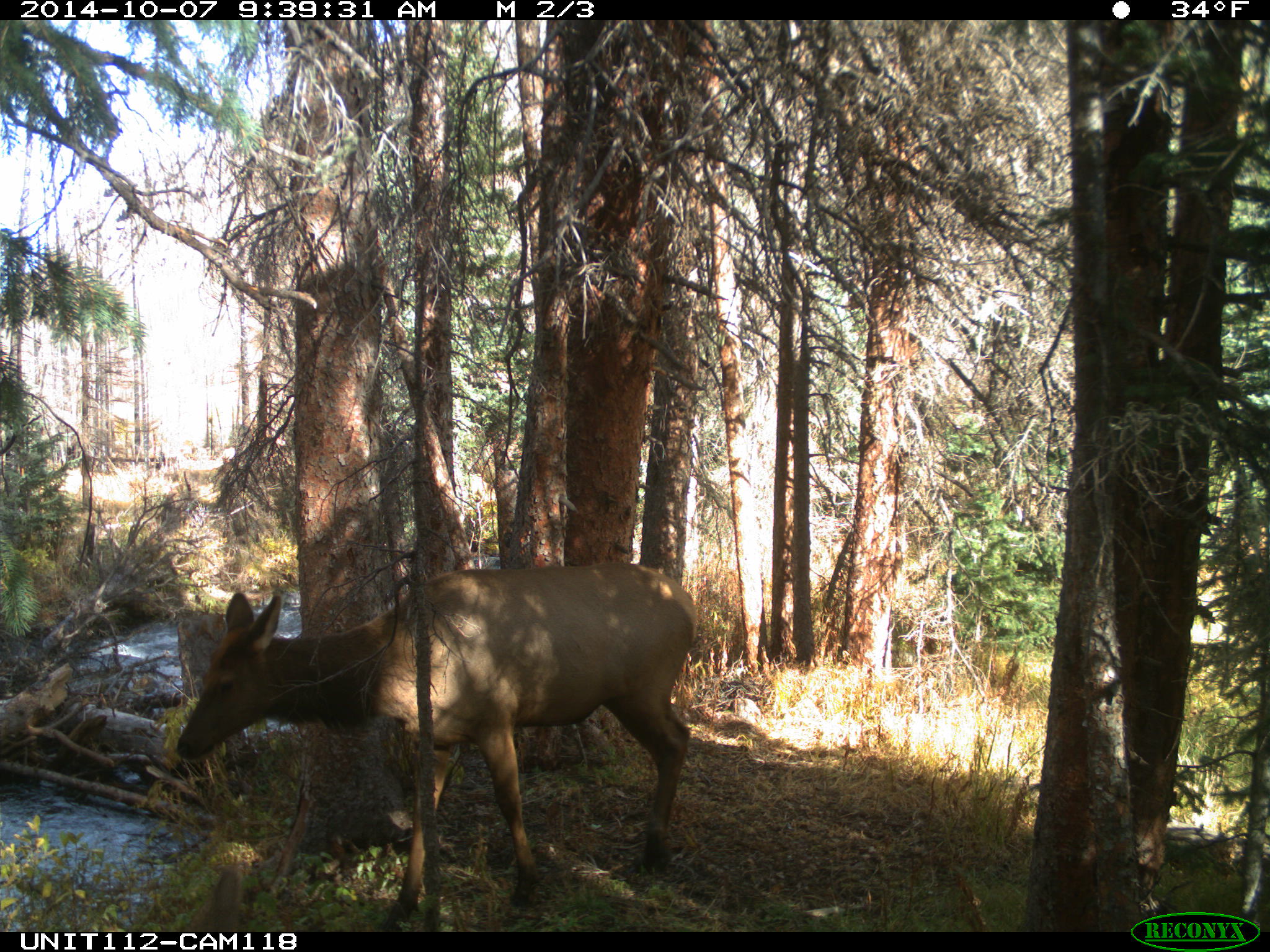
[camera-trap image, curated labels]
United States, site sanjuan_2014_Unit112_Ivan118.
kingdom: Animalia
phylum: Chordata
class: Mammalia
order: Artiodactyla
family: Cervidae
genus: Cervus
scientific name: Cervus elaphus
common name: red deer